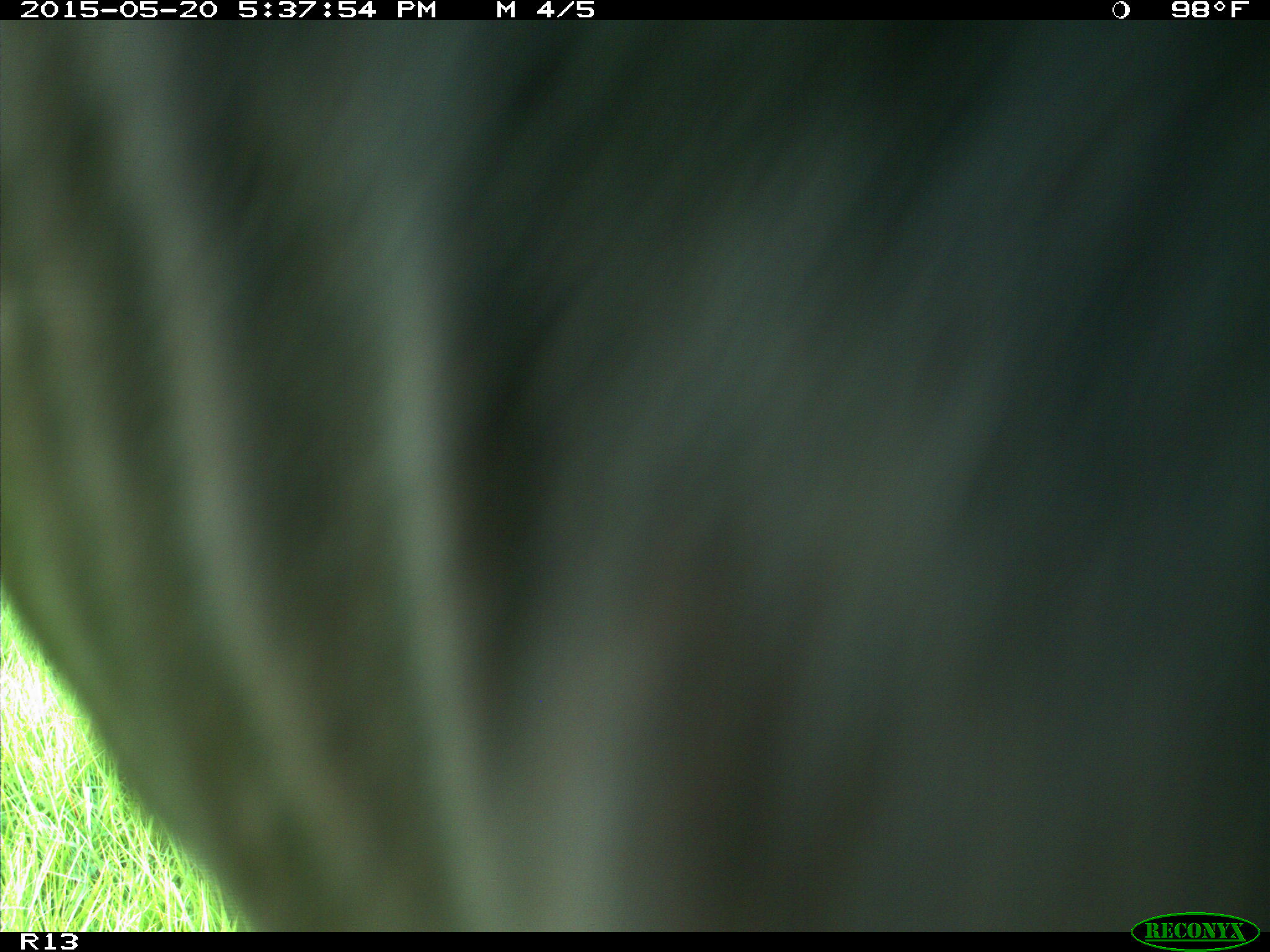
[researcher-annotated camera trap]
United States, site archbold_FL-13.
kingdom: Animalia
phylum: Chordata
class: Mammalia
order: Artiodactyla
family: Bovidae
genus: Bos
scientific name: Bos taurus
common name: domestic cow